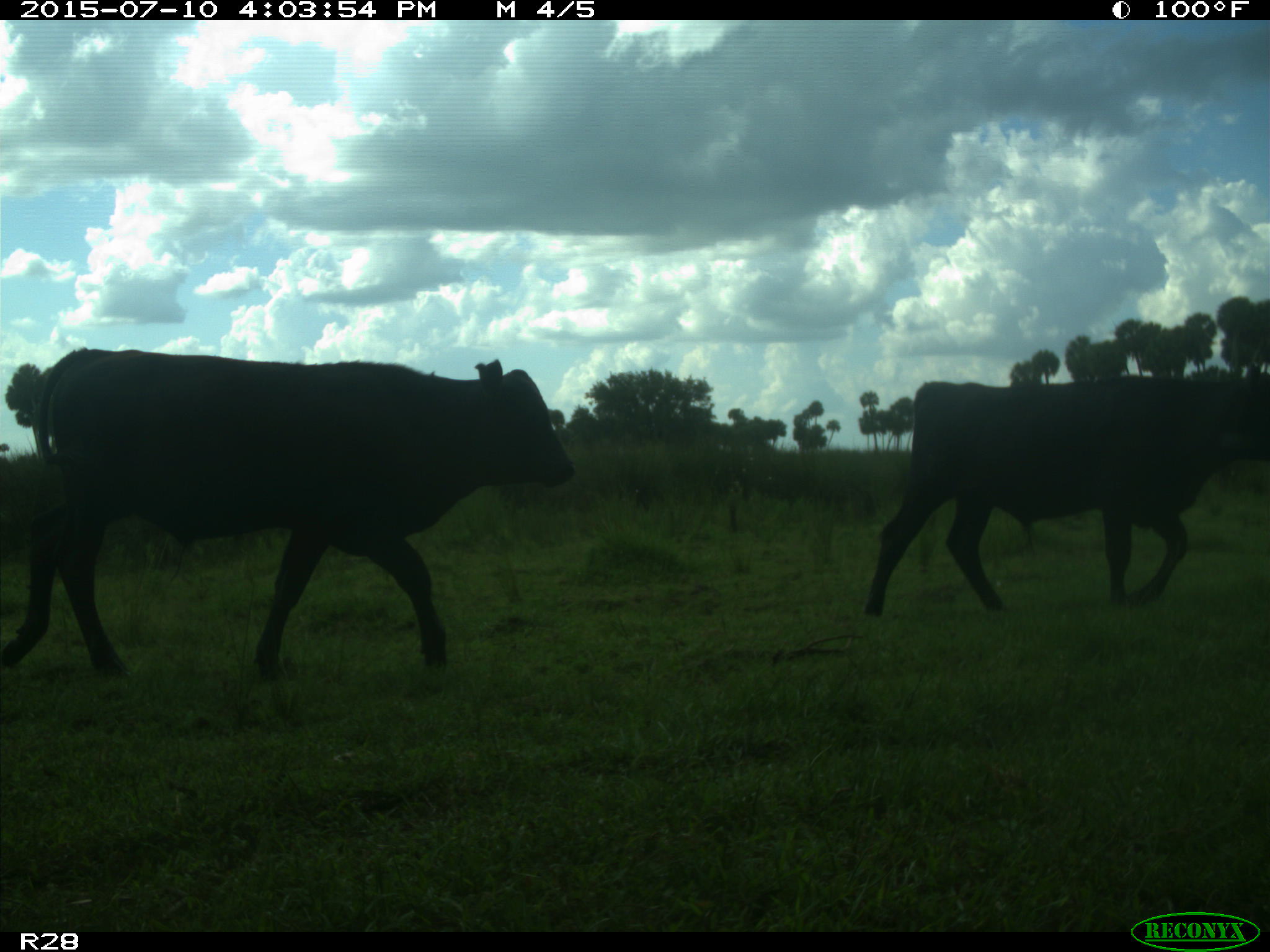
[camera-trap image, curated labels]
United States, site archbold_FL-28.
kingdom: Animalia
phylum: Chordata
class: Mammalia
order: Artiodactyla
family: Bovidae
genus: Bos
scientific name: Bos taurus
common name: domestic cow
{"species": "Bos taurus (domestic cow)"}